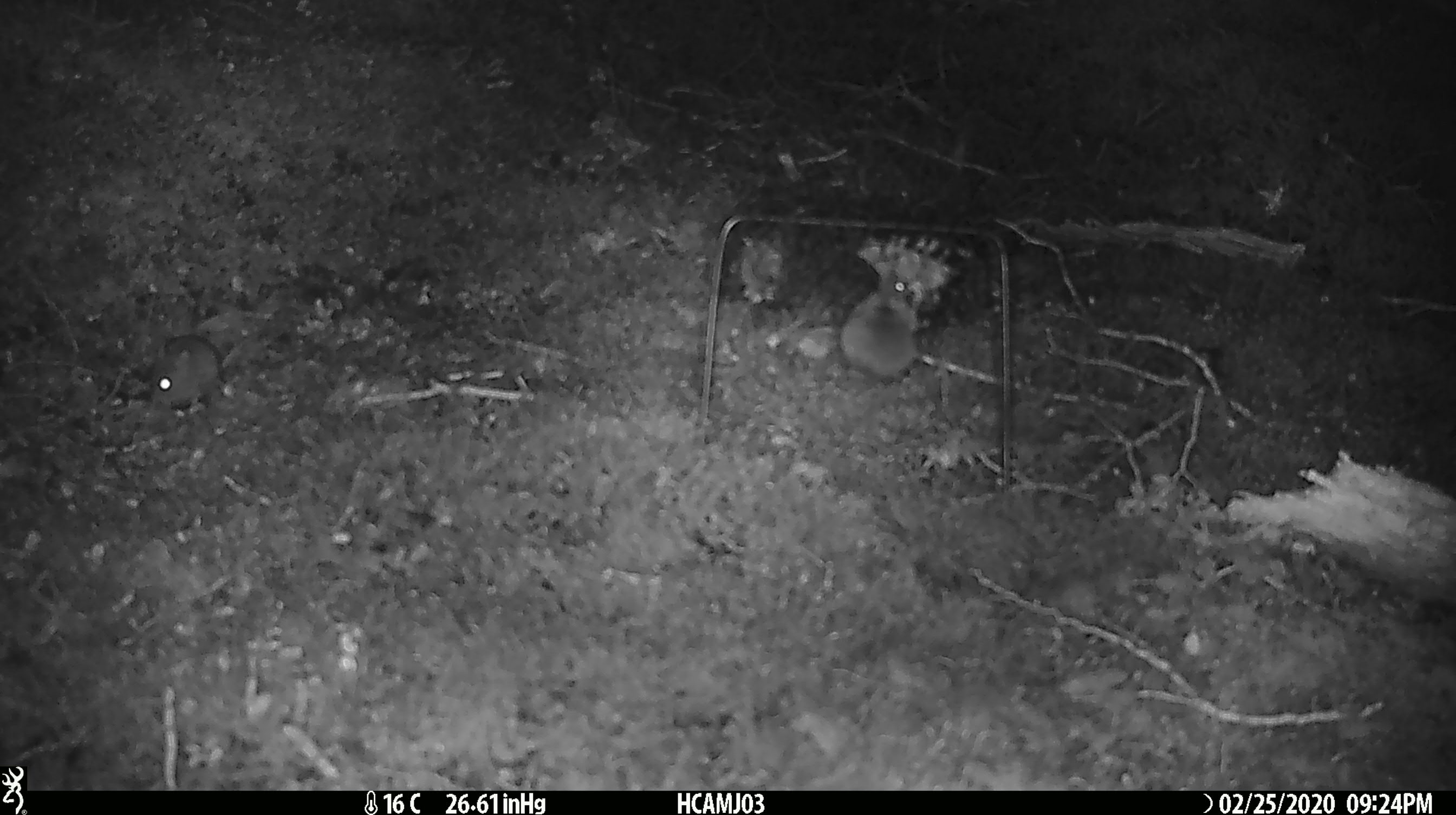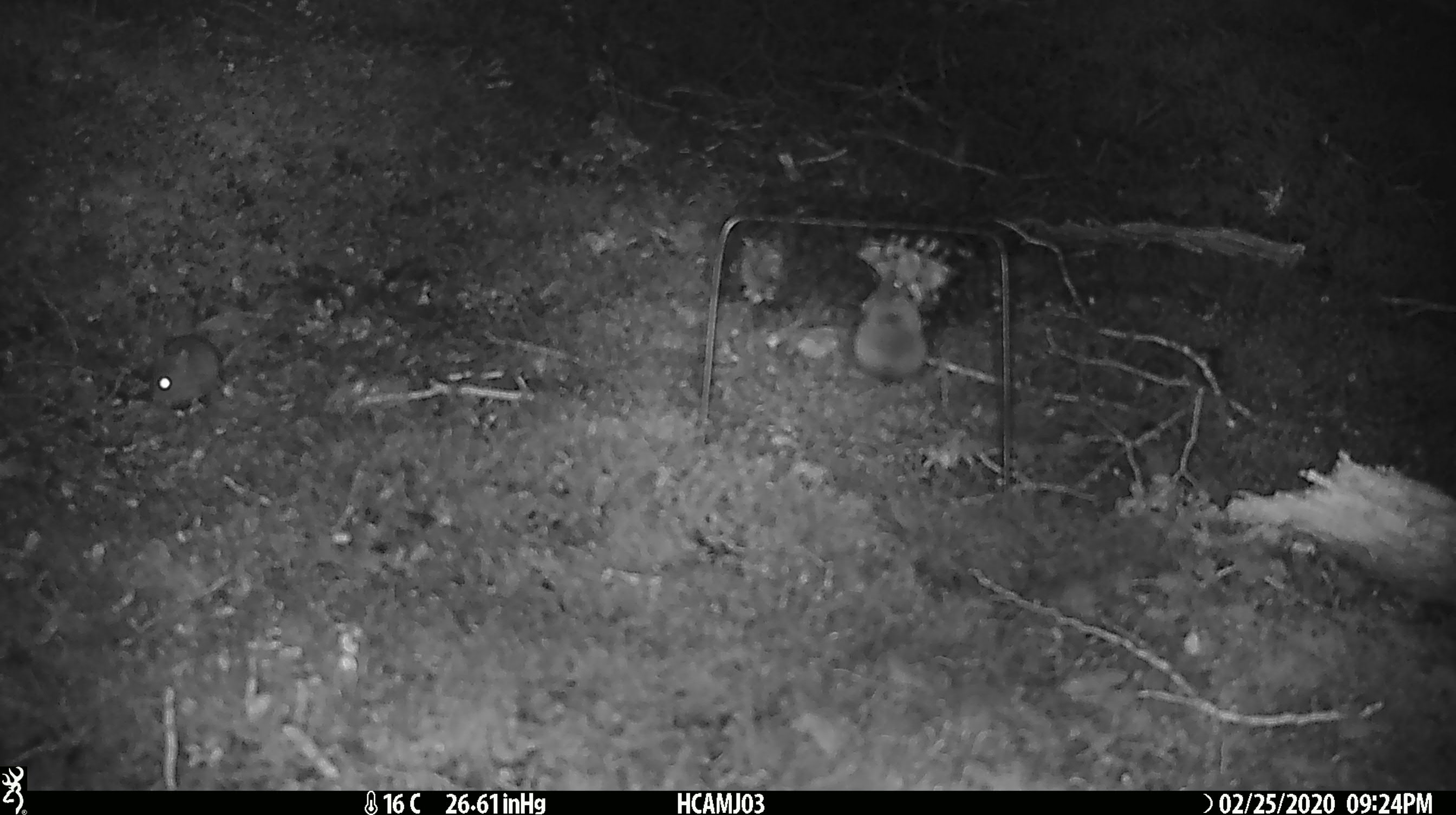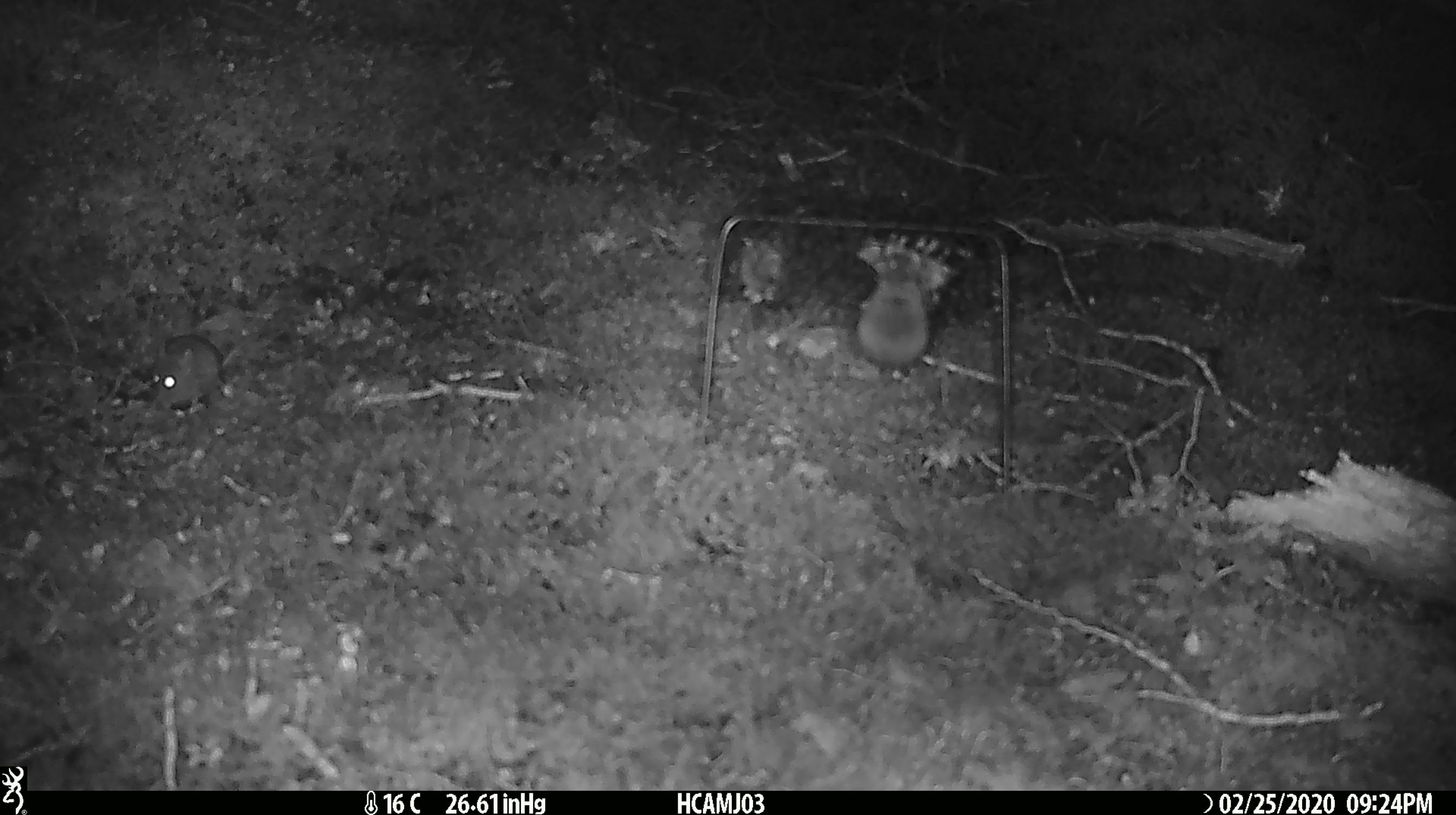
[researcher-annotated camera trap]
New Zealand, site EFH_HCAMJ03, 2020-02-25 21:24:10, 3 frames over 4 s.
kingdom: Animalia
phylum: Chordata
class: Mammalia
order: Rodentia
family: Muridae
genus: Mus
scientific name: Mus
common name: mouse